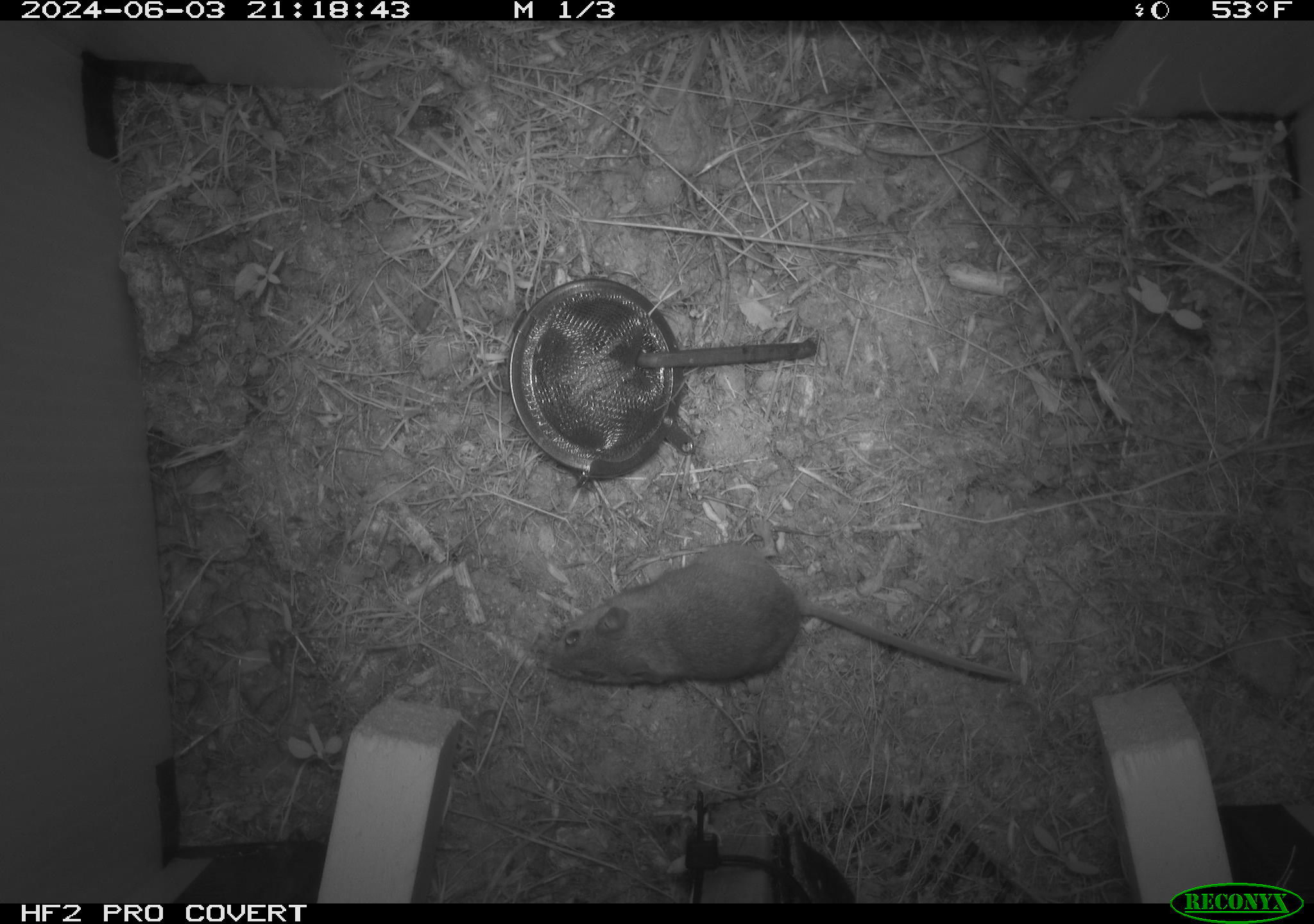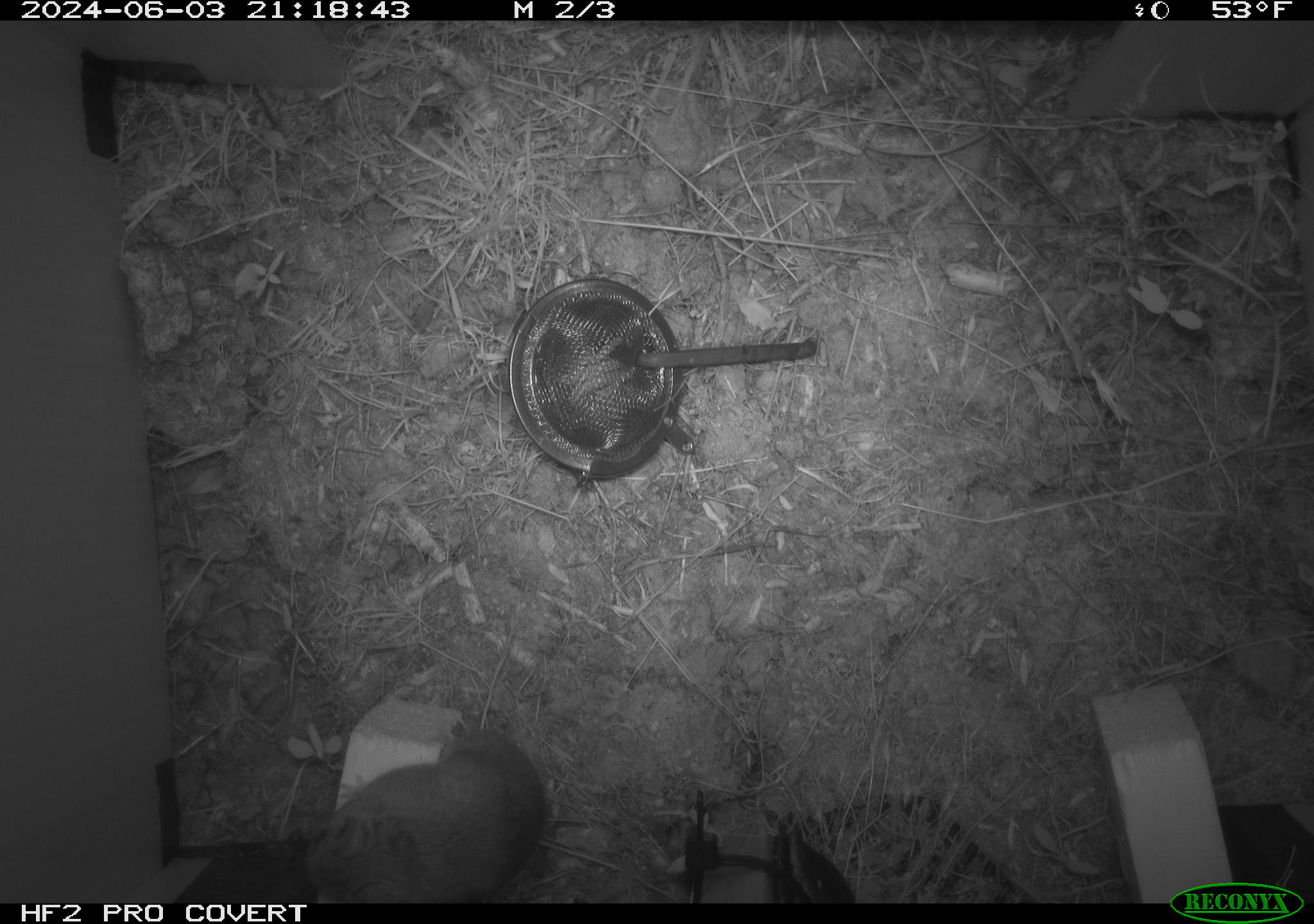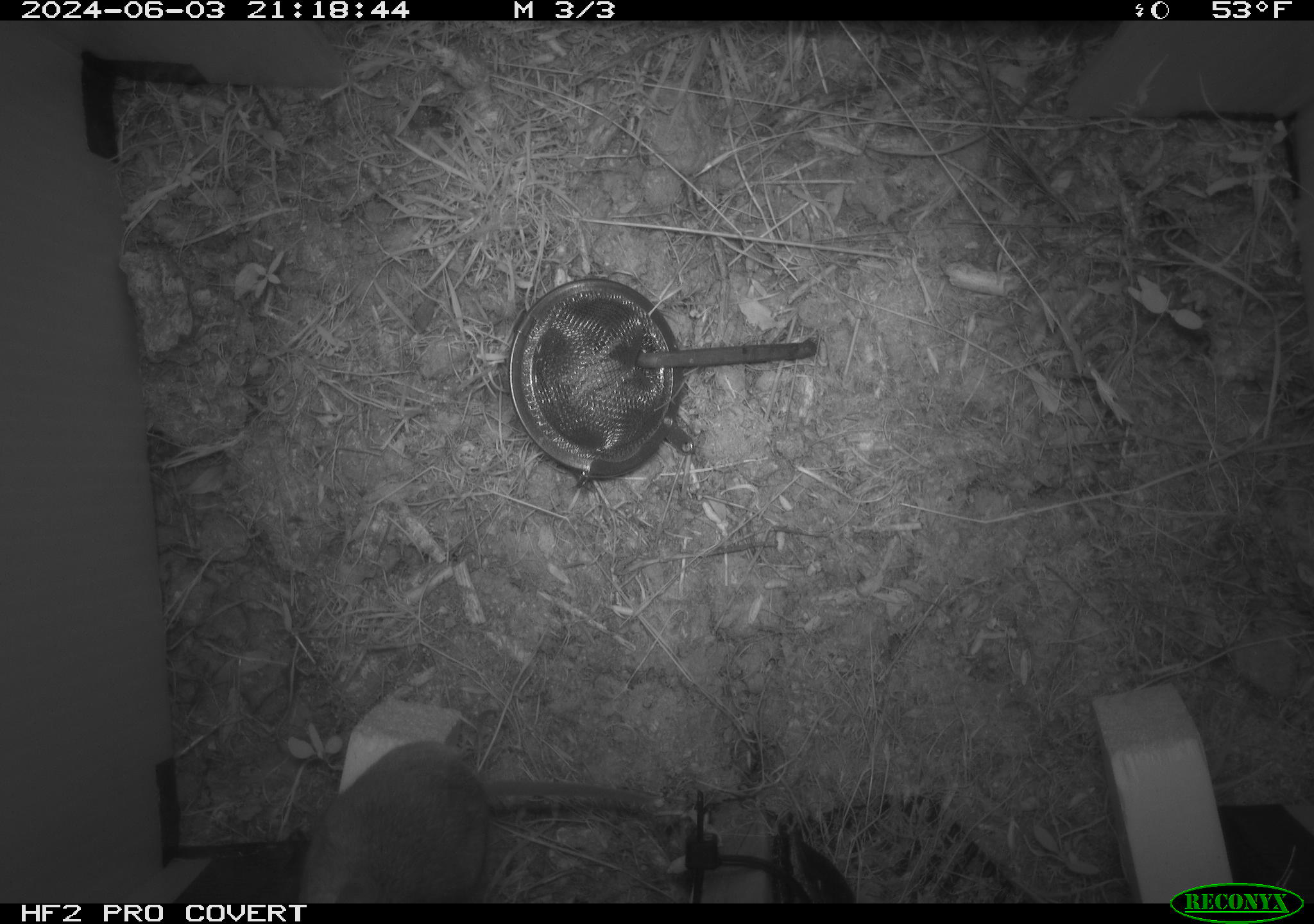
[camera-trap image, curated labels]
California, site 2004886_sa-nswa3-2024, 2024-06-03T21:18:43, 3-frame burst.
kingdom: Animalia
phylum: Chordata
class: Mammalia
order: Rodentia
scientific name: Rodentia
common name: rodent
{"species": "rodent (Rodentia)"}